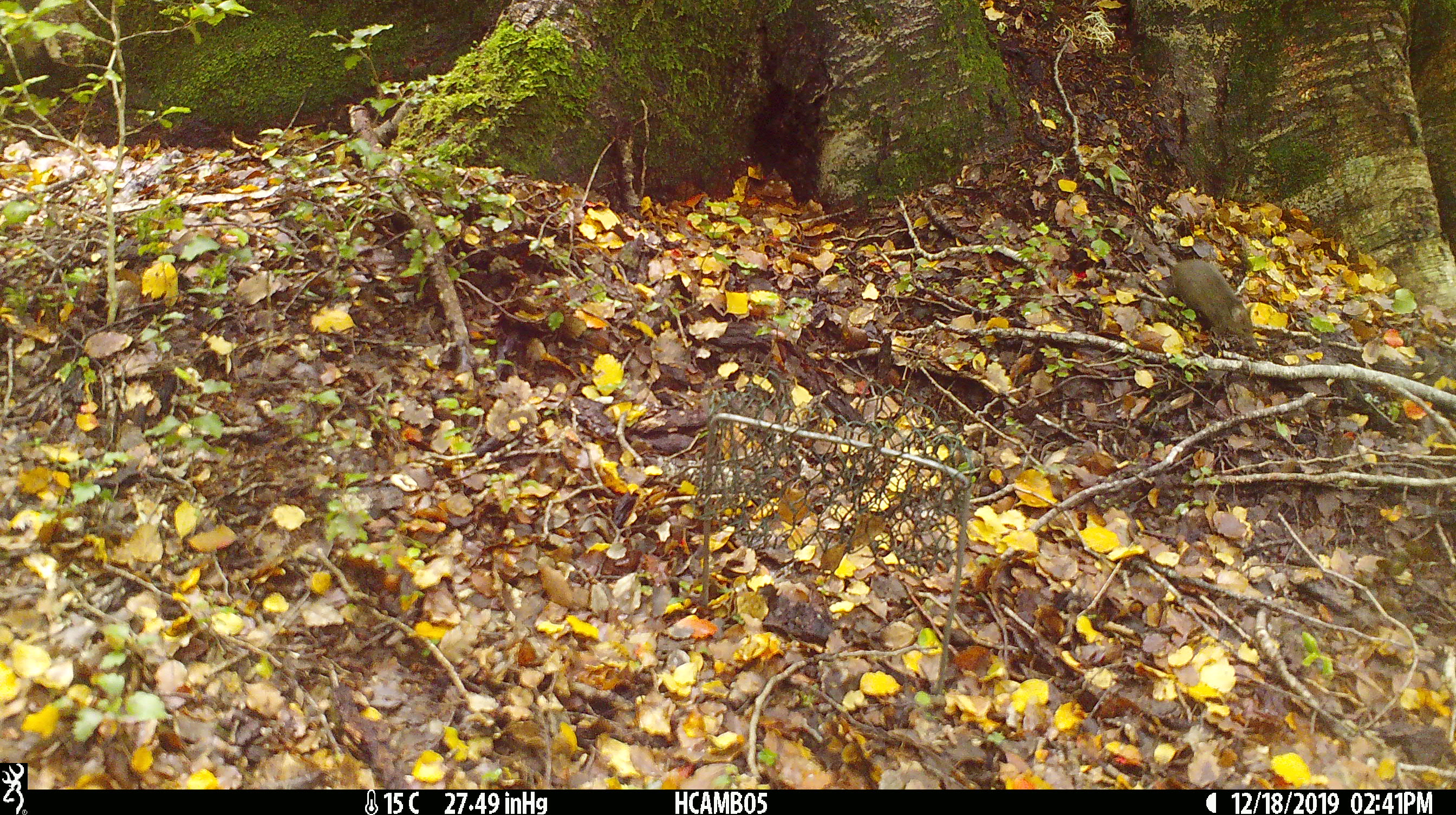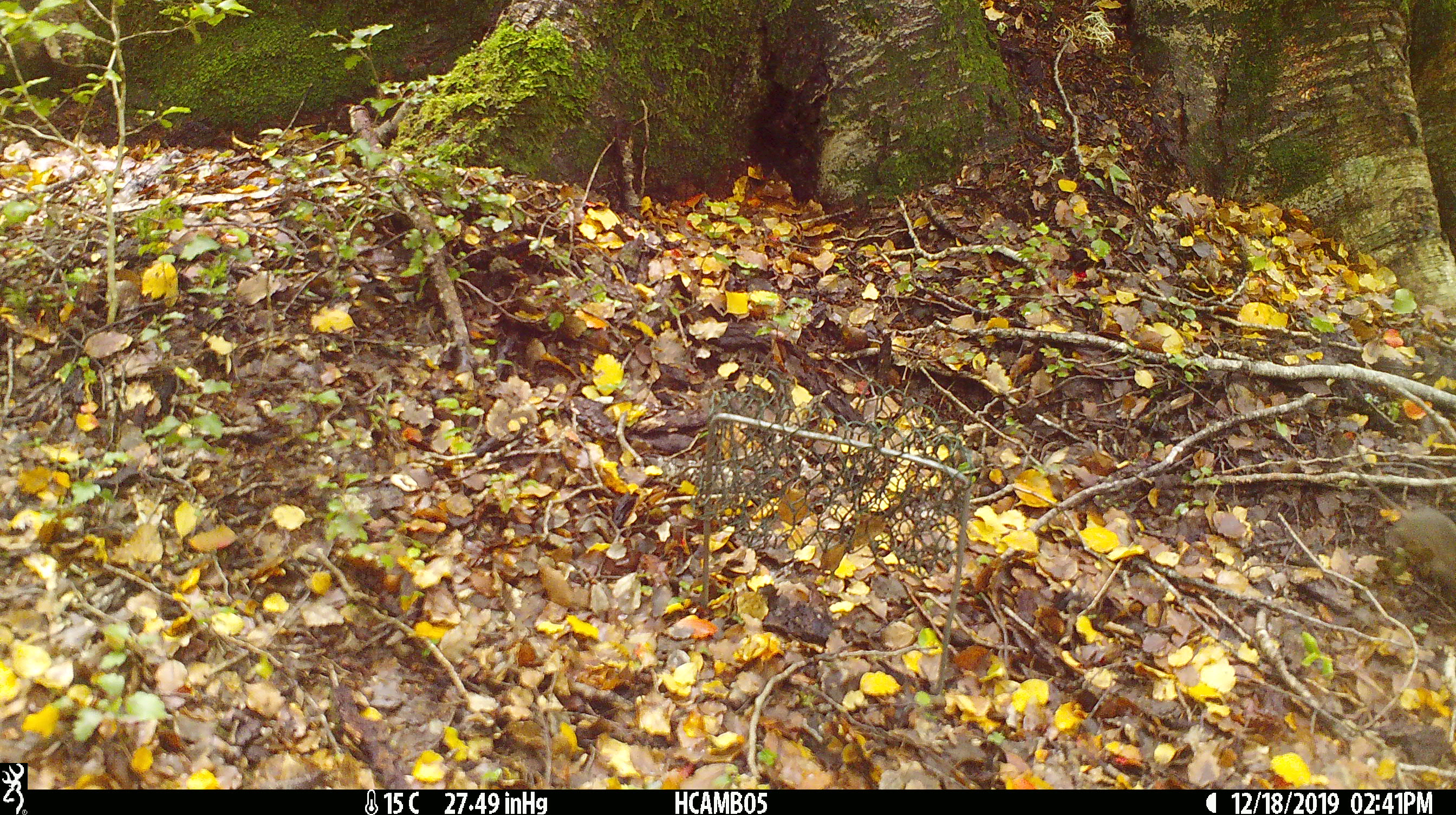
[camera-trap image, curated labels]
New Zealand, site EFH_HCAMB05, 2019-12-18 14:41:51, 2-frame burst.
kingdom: Animalia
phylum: Chordata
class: Mammalia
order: Rodentia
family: Muridae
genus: Mus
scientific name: Mus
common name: mouse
Mouse (Mus).